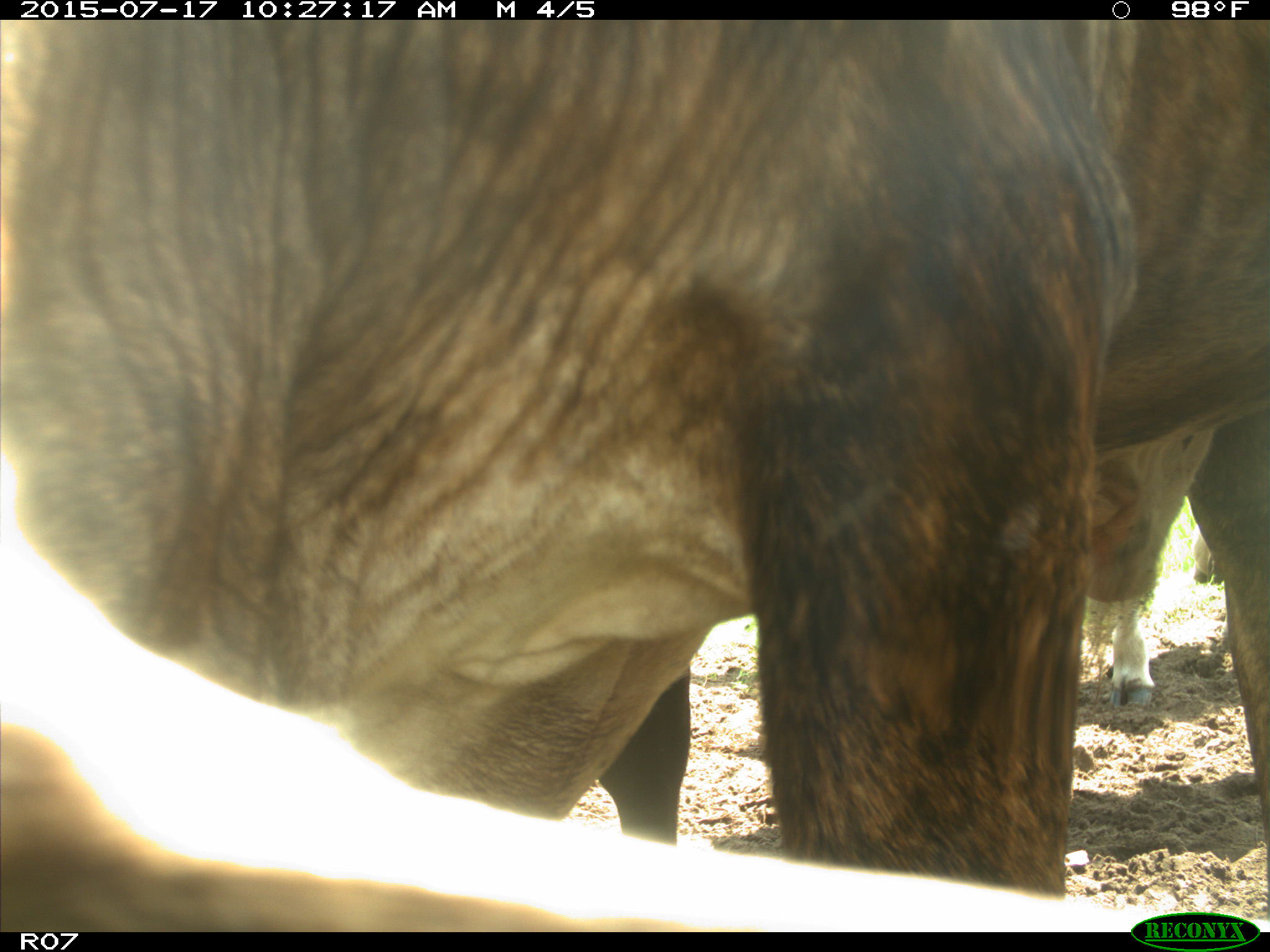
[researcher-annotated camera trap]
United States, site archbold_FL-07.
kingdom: Animalia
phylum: Chordata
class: Mammalia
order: Artiodactyla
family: Bovidae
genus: Bos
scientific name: Bos taurus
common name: domestic cow